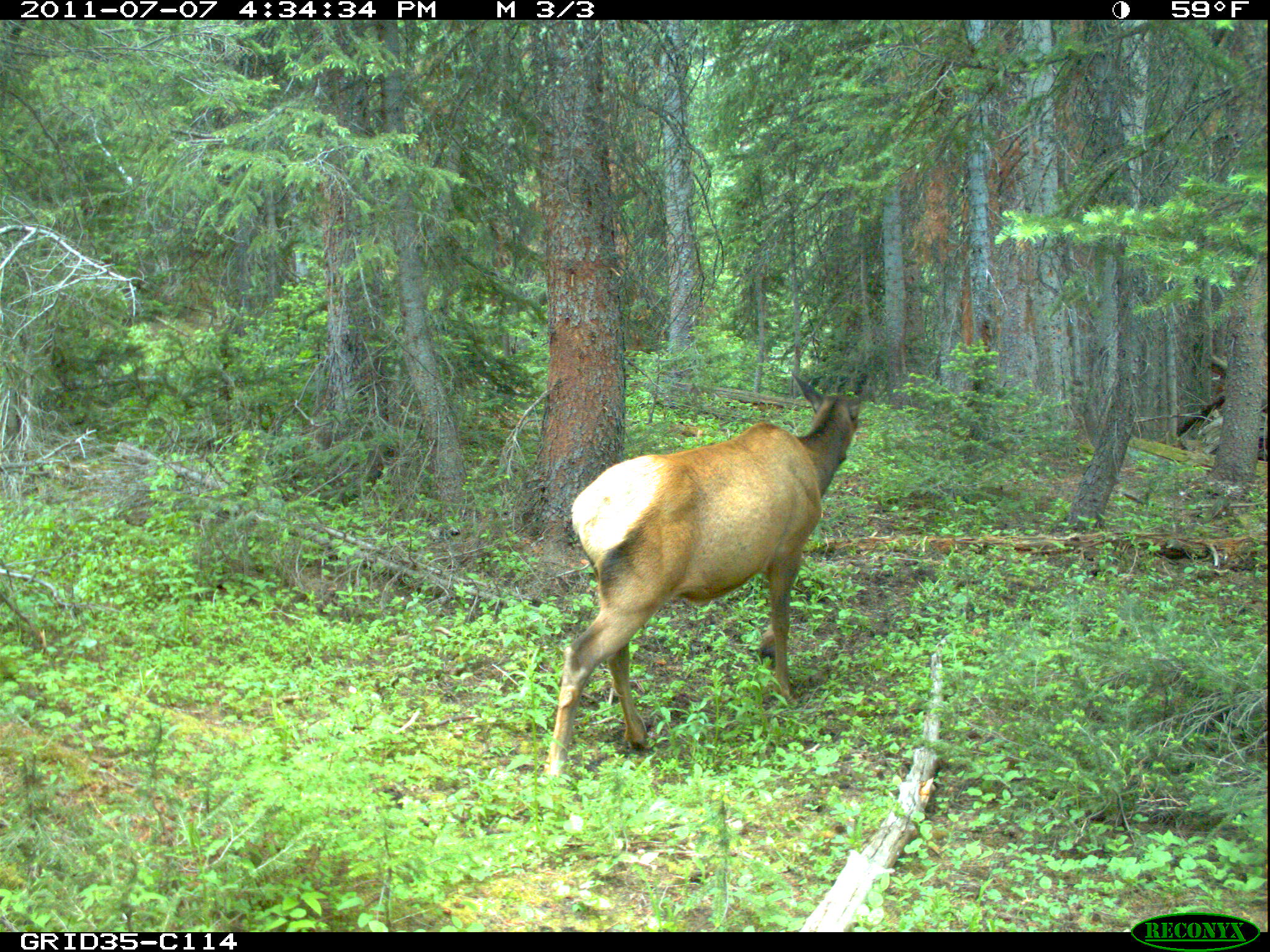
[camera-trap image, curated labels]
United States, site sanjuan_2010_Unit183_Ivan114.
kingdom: Animalia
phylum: Chordata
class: Mammalia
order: Artiodactyla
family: Cervidae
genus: Cervus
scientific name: Cervus elaphus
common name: red deer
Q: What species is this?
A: Cervus elaphus (red deer).